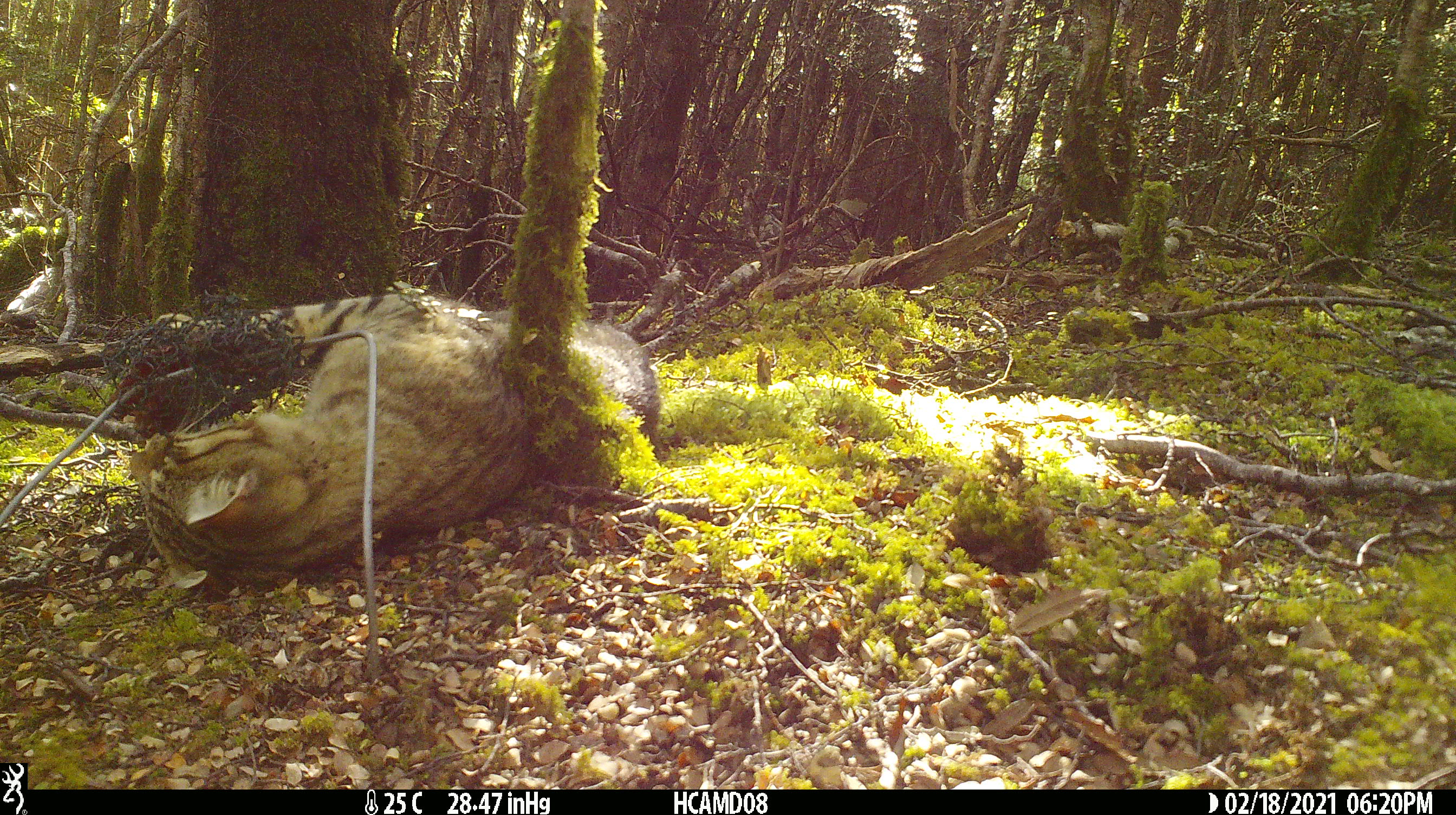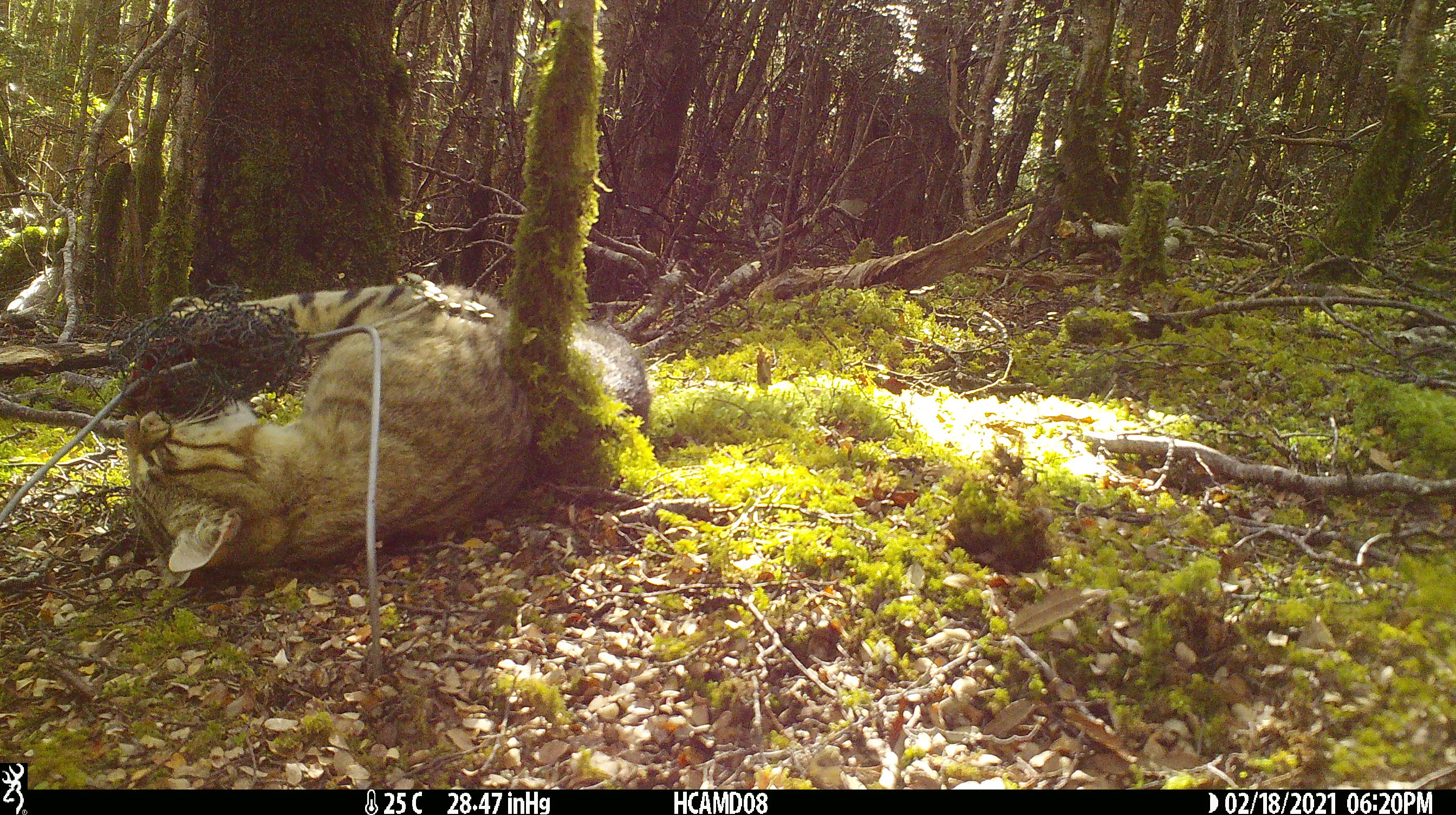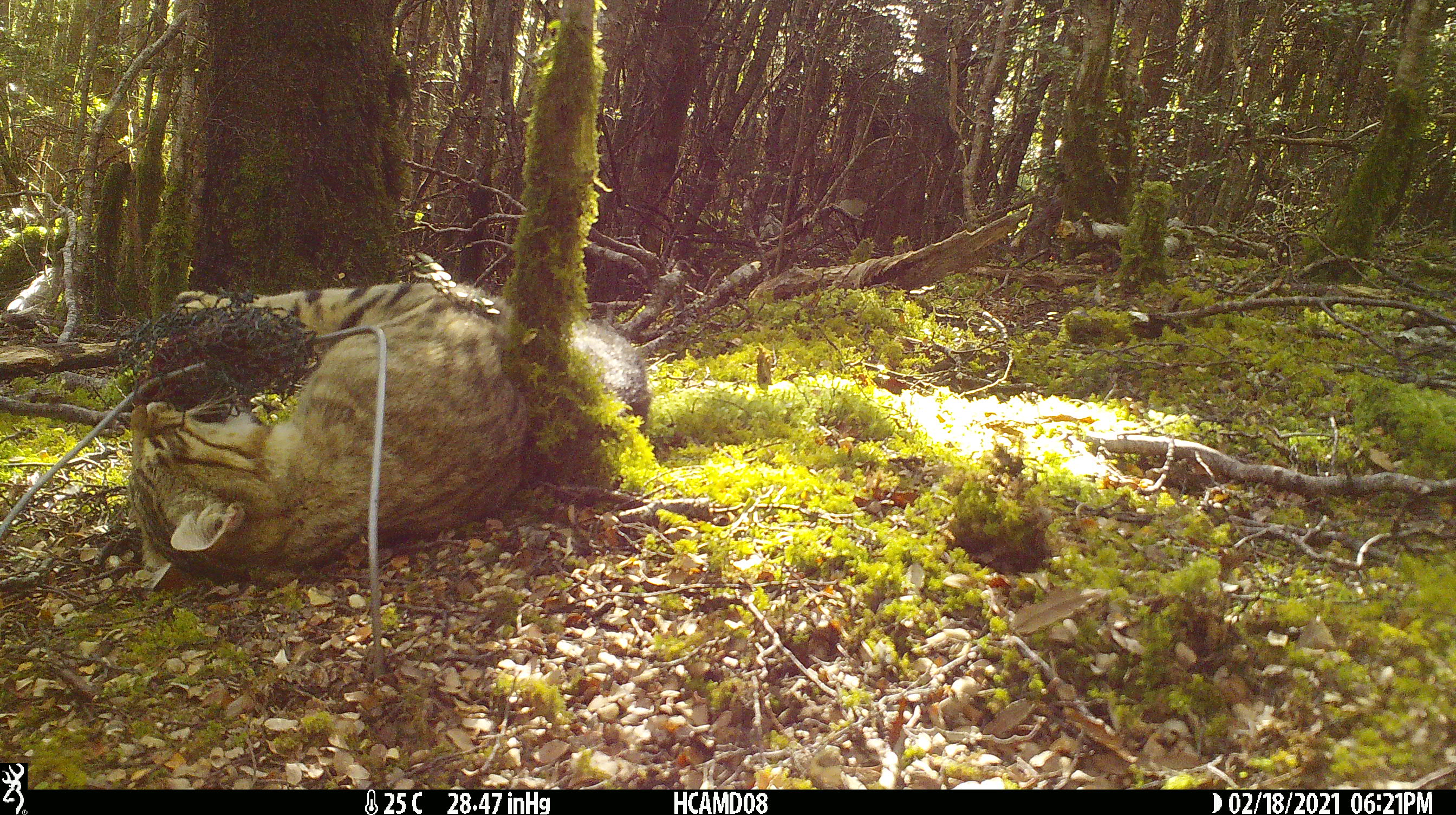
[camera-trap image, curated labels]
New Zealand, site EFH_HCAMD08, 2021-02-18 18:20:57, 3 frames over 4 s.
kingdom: Animalia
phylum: Chordata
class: Mammalia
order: Carnivora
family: Felidae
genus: Felis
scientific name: Felis catus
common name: domestic cat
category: cat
Cat (domestic cat) (Felis catus).